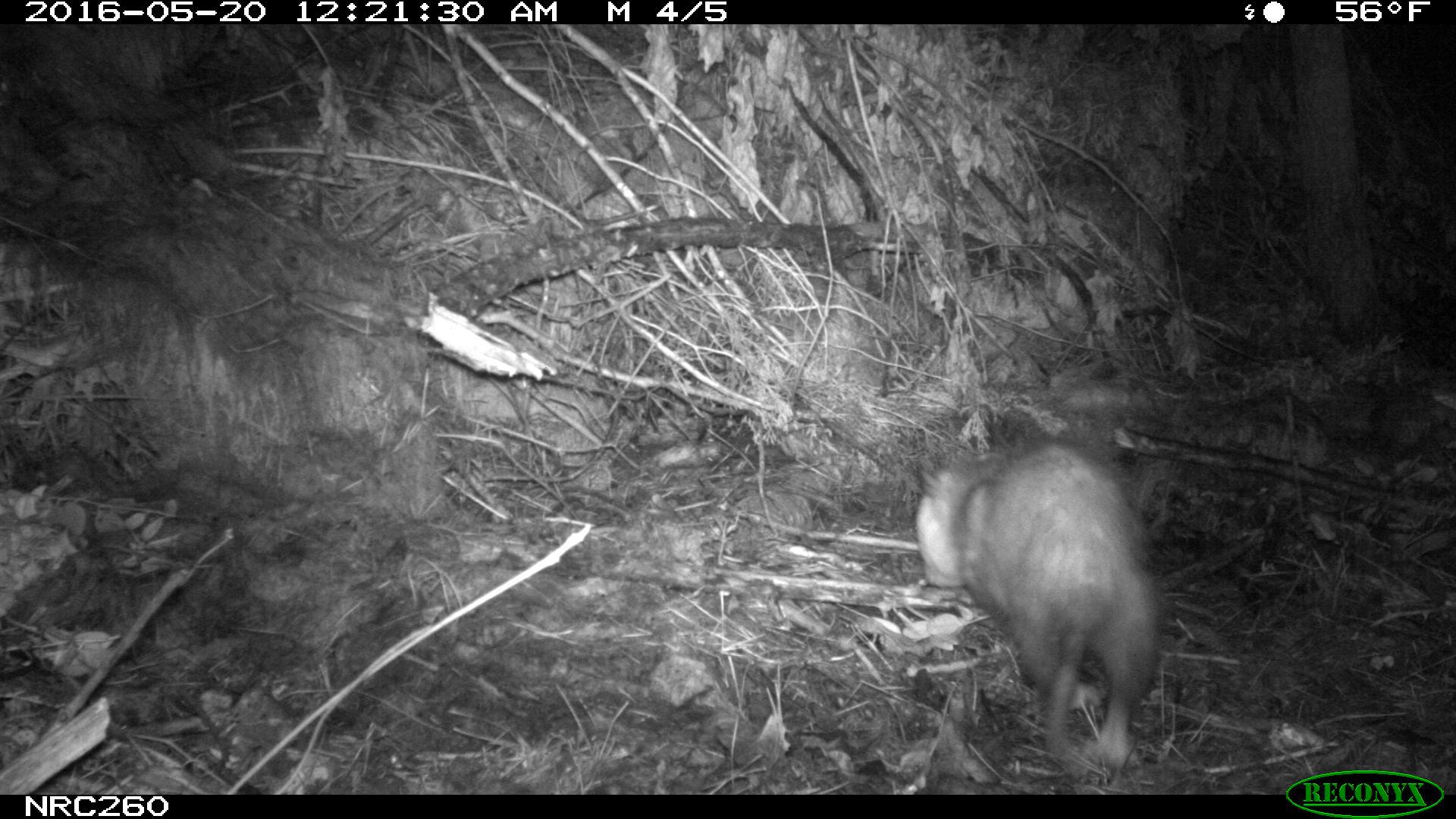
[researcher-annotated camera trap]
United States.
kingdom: Animalia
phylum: Chordata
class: Mammalia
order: Didelphimorphia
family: Didelphidae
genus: Didelphis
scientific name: Didelphis virginiana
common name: virginia opossum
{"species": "Virginia Opossum (Didelphis virginiana)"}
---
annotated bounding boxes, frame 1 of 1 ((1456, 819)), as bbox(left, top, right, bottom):
Virginia Opossum: bbox(909, 413, 1168, 793)